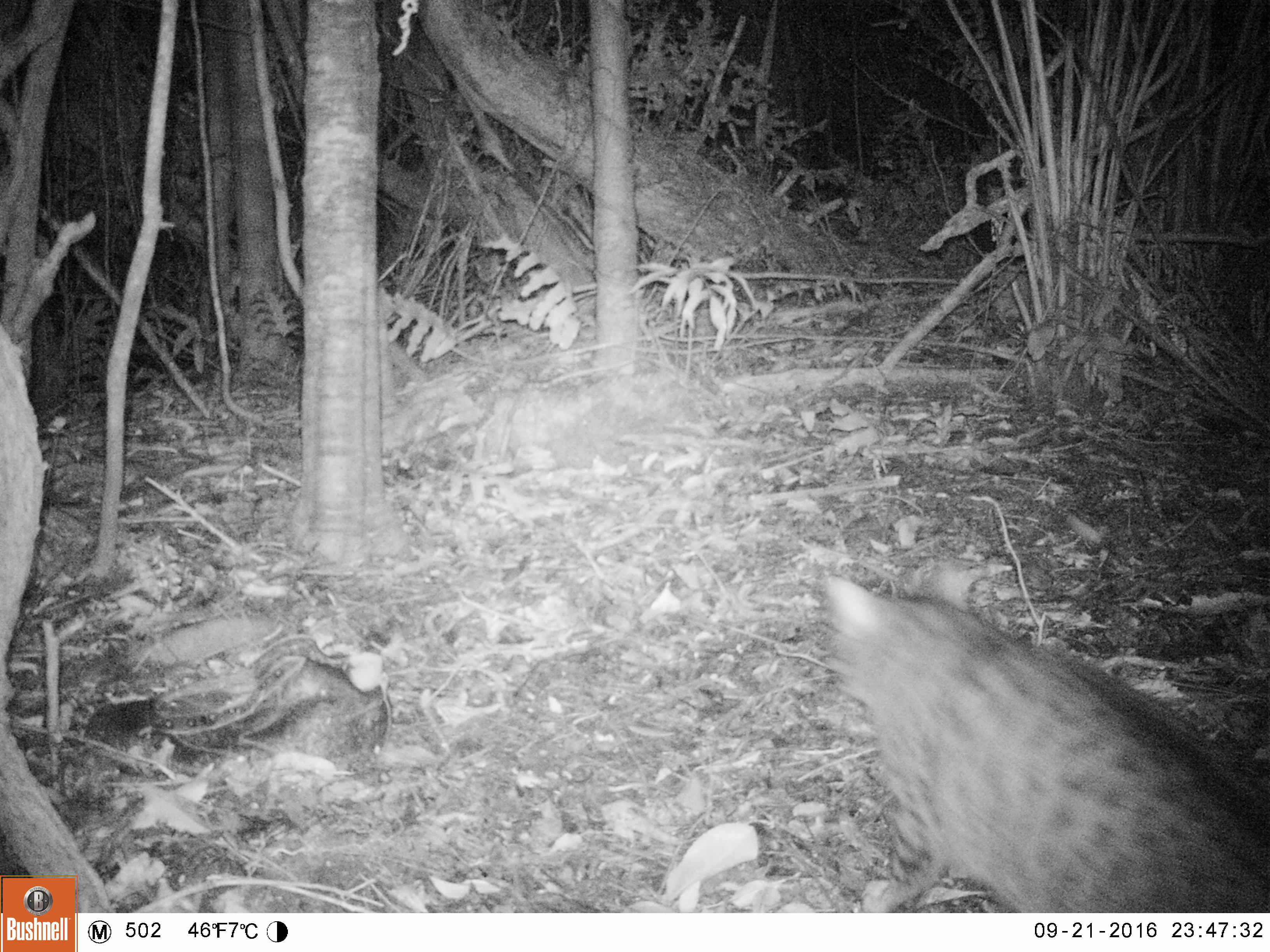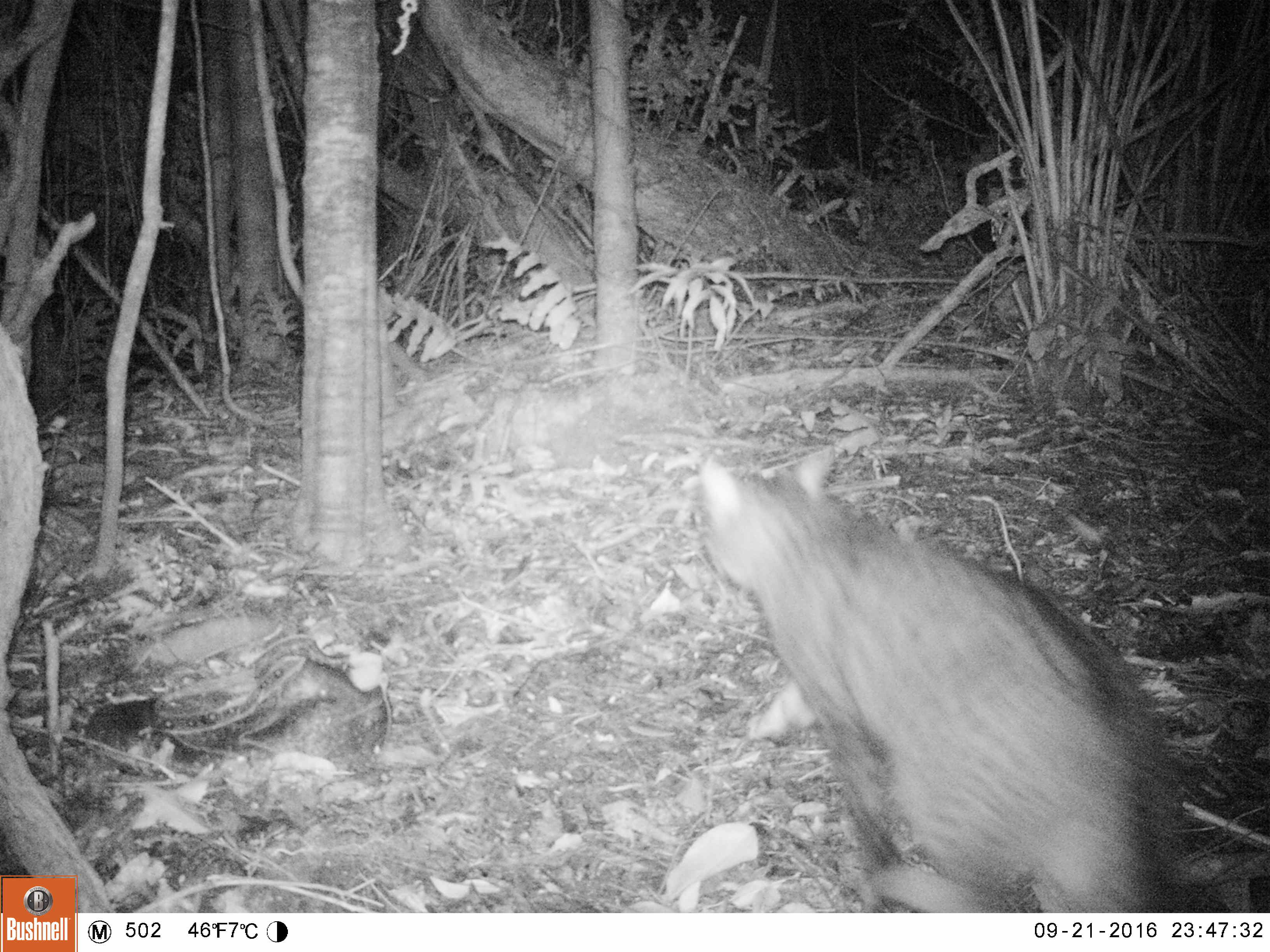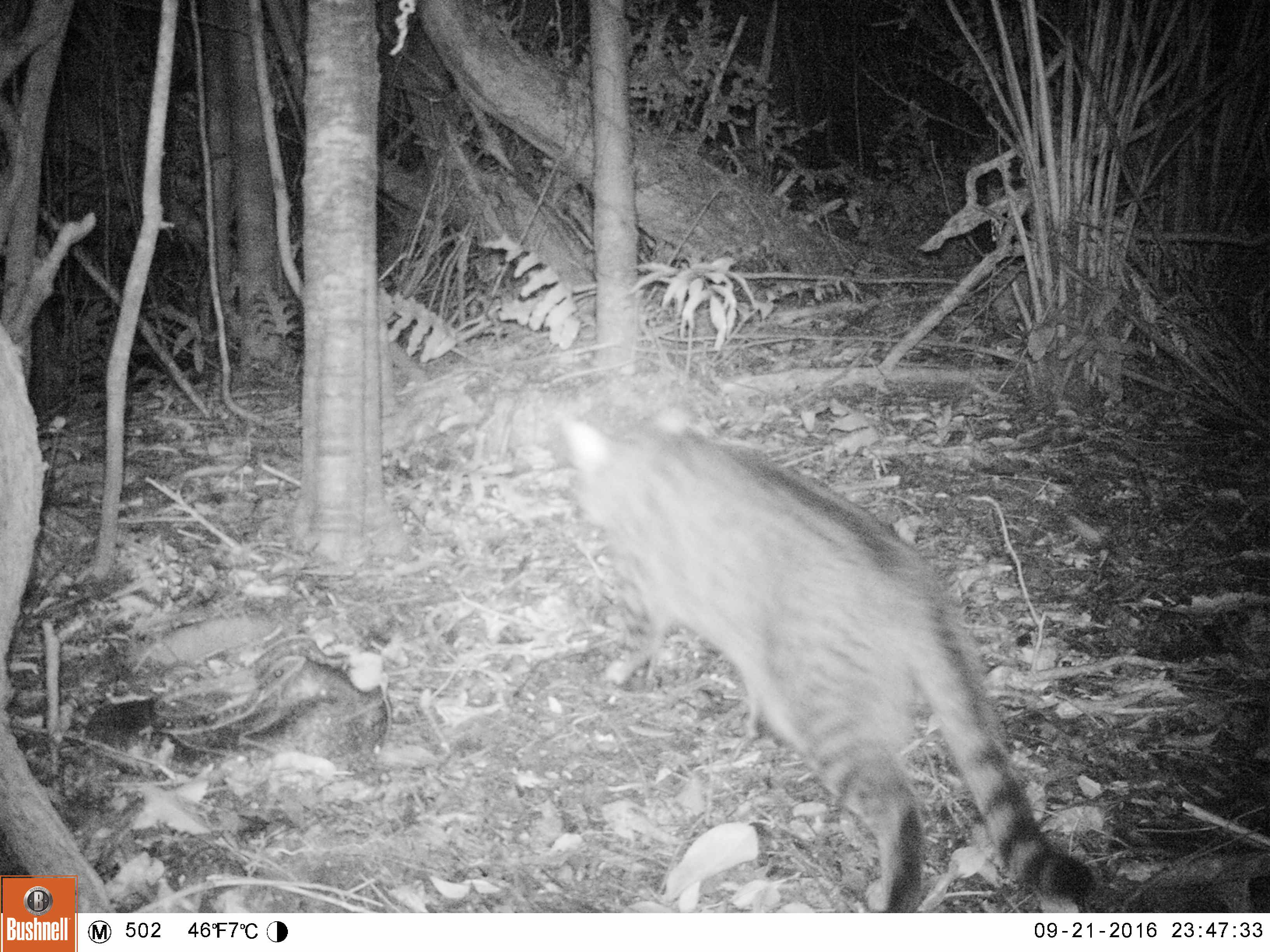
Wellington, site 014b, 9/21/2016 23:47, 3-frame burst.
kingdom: Animalia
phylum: Chordata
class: Mammalia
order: Carnivora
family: Felidae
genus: Felis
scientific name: Felis catus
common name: cat